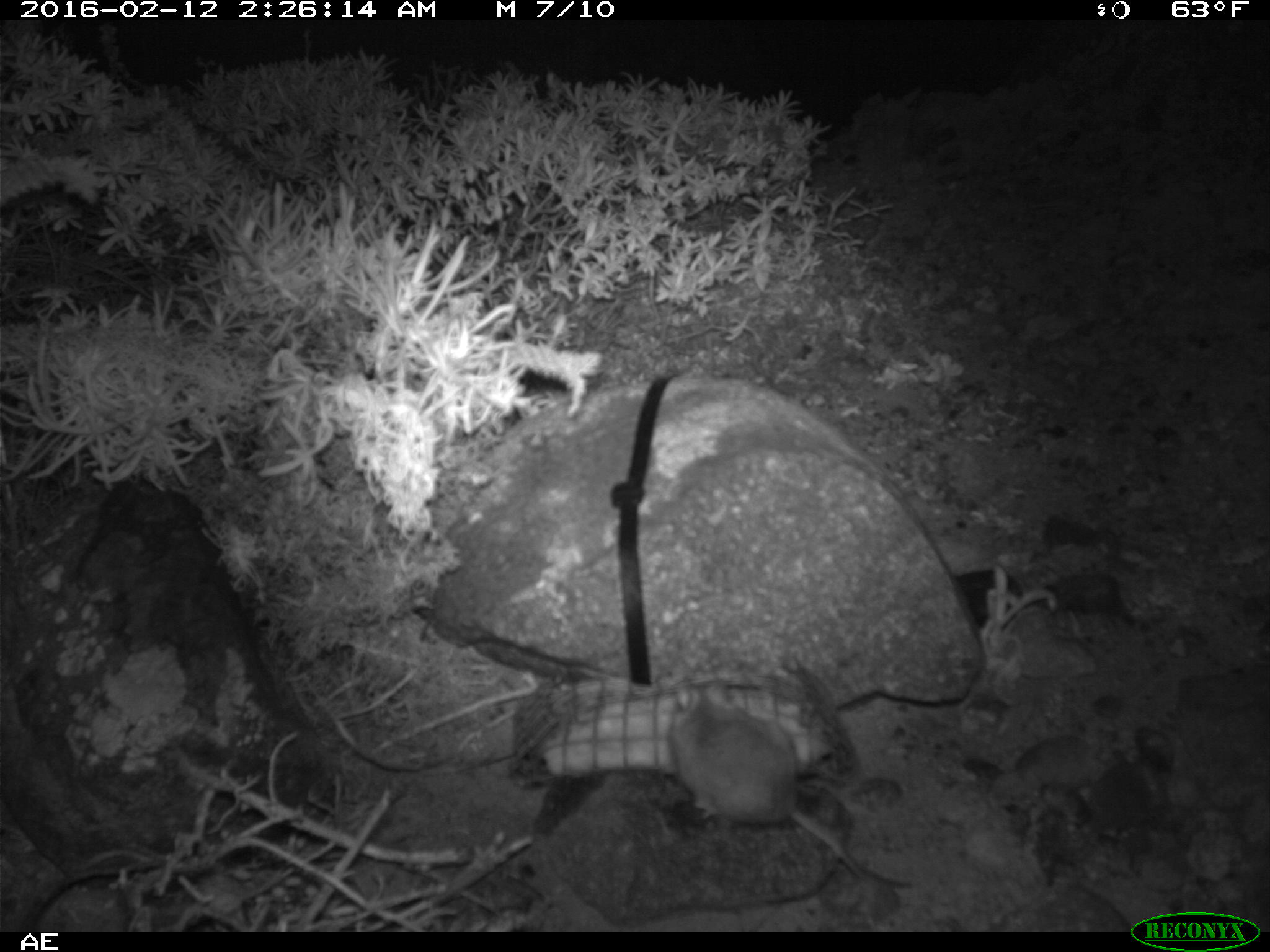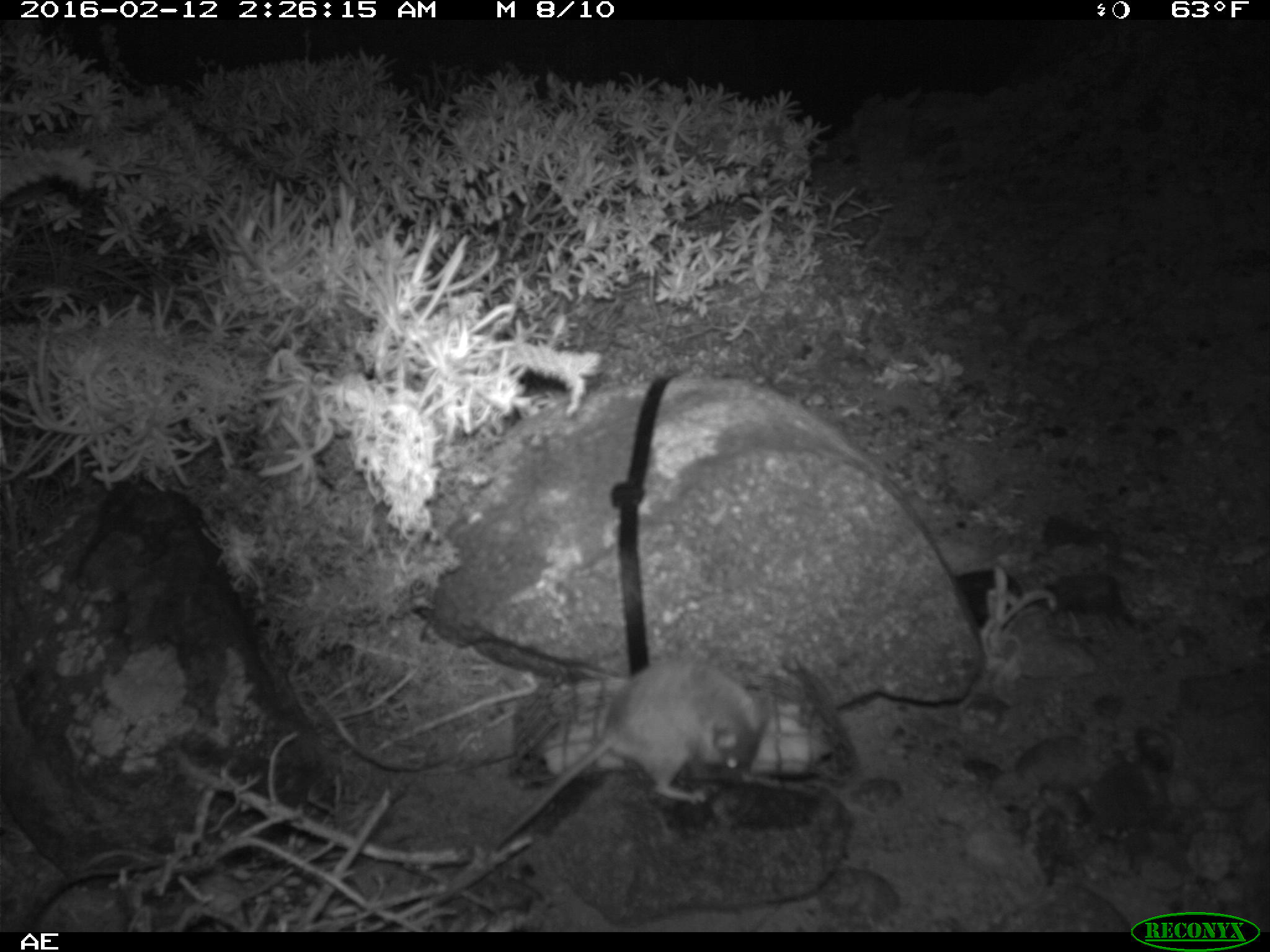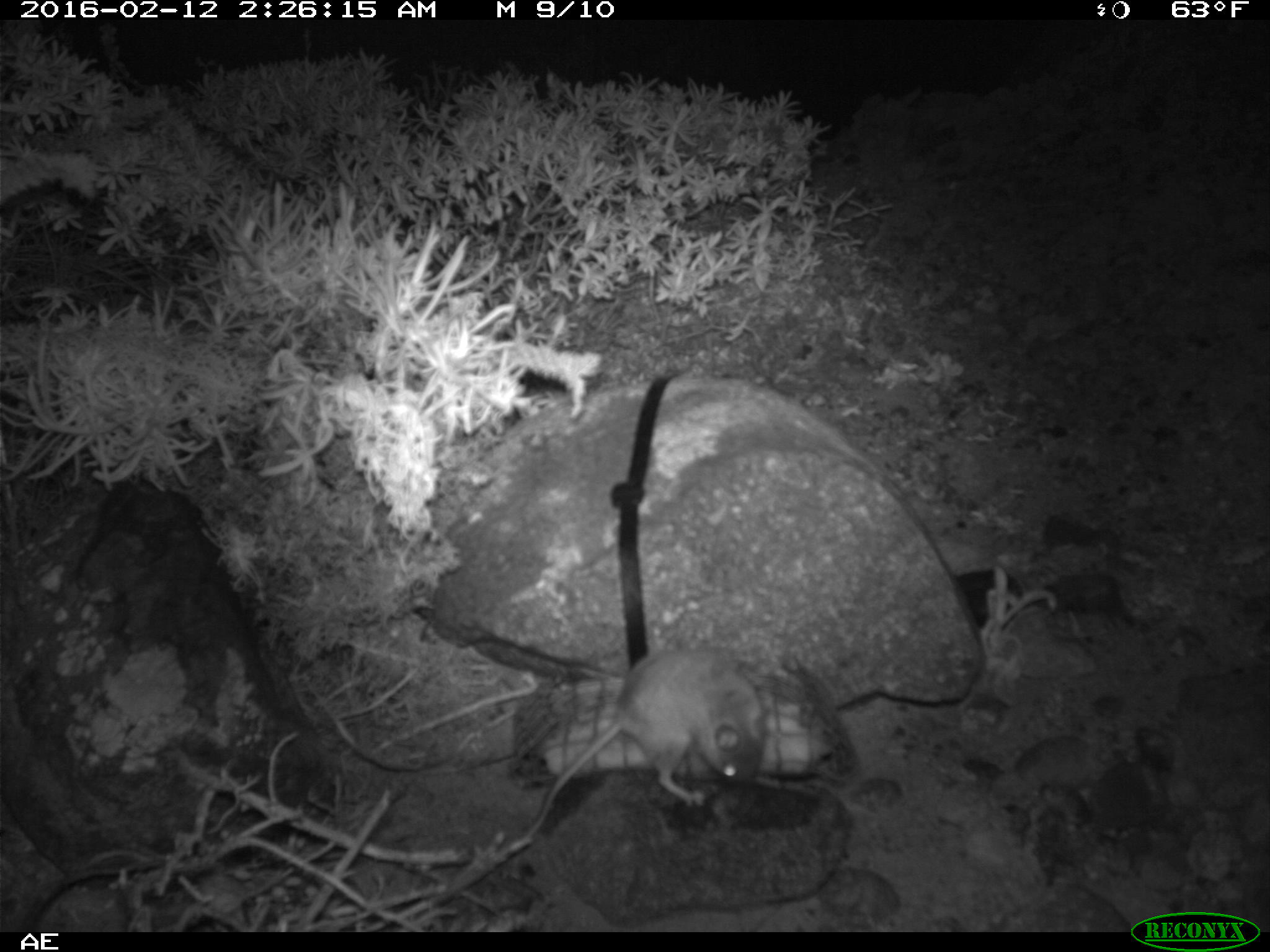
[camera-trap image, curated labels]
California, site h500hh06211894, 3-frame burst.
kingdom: Animalia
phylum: Chordata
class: Mammalia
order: Rodentia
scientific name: Rodentia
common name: rodent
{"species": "rodent (Rodentia)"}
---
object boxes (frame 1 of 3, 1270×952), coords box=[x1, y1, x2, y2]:
rodent: box=[669, 677, 908, 888]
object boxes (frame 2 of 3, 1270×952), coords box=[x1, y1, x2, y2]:
rodent: box=[481, 656, 766, 852]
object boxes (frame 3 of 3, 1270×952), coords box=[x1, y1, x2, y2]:
rodent: box=[523, 648, 767, 839]